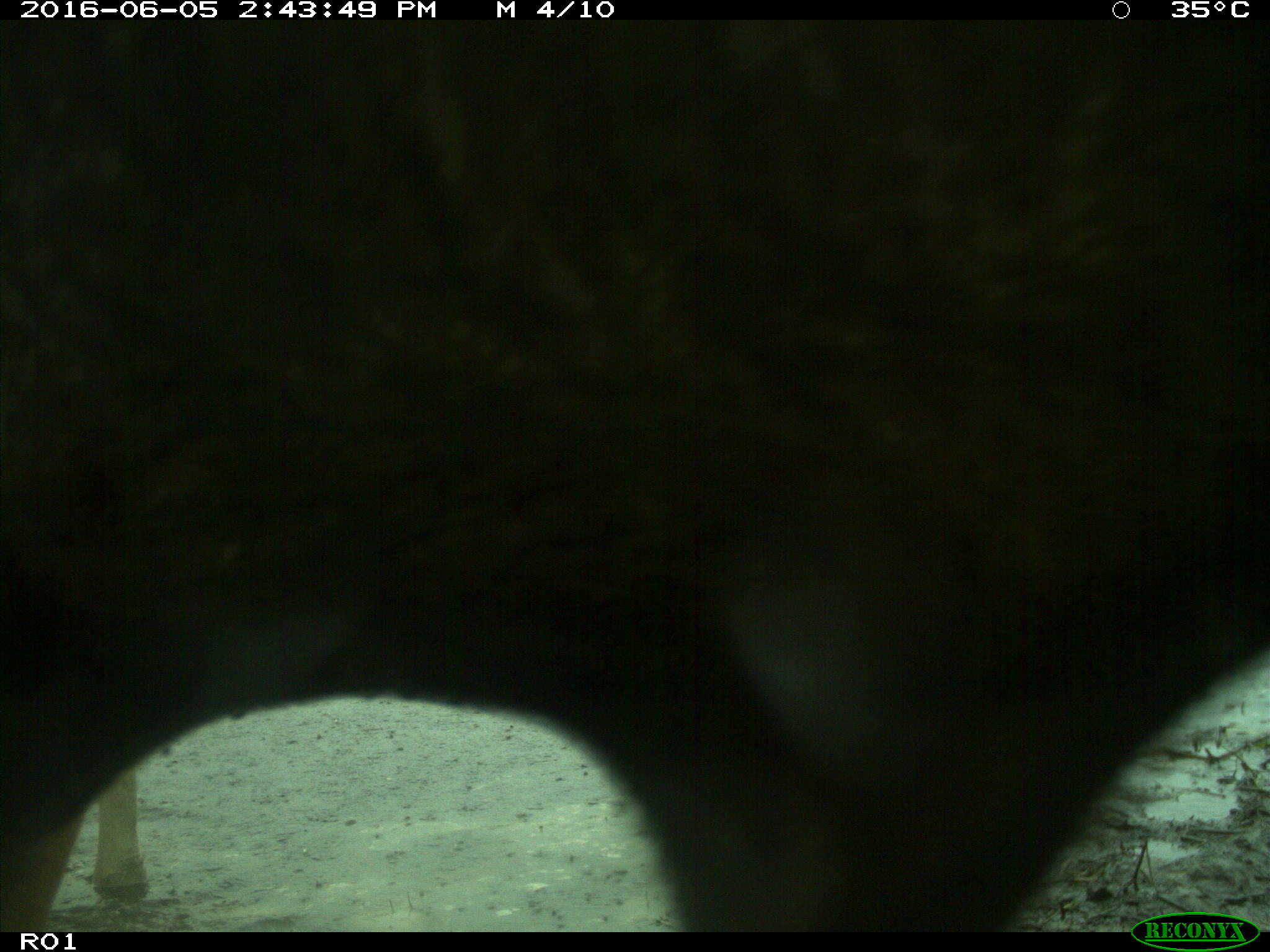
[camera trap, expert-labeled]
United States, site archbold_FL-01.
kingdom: Animalia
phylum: Chordata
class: Mammalia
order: Artiodactyla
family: Bovidae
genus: Bos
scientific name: Bos taurus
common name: domestic cow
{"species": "Bos taurus (domestic cow)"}